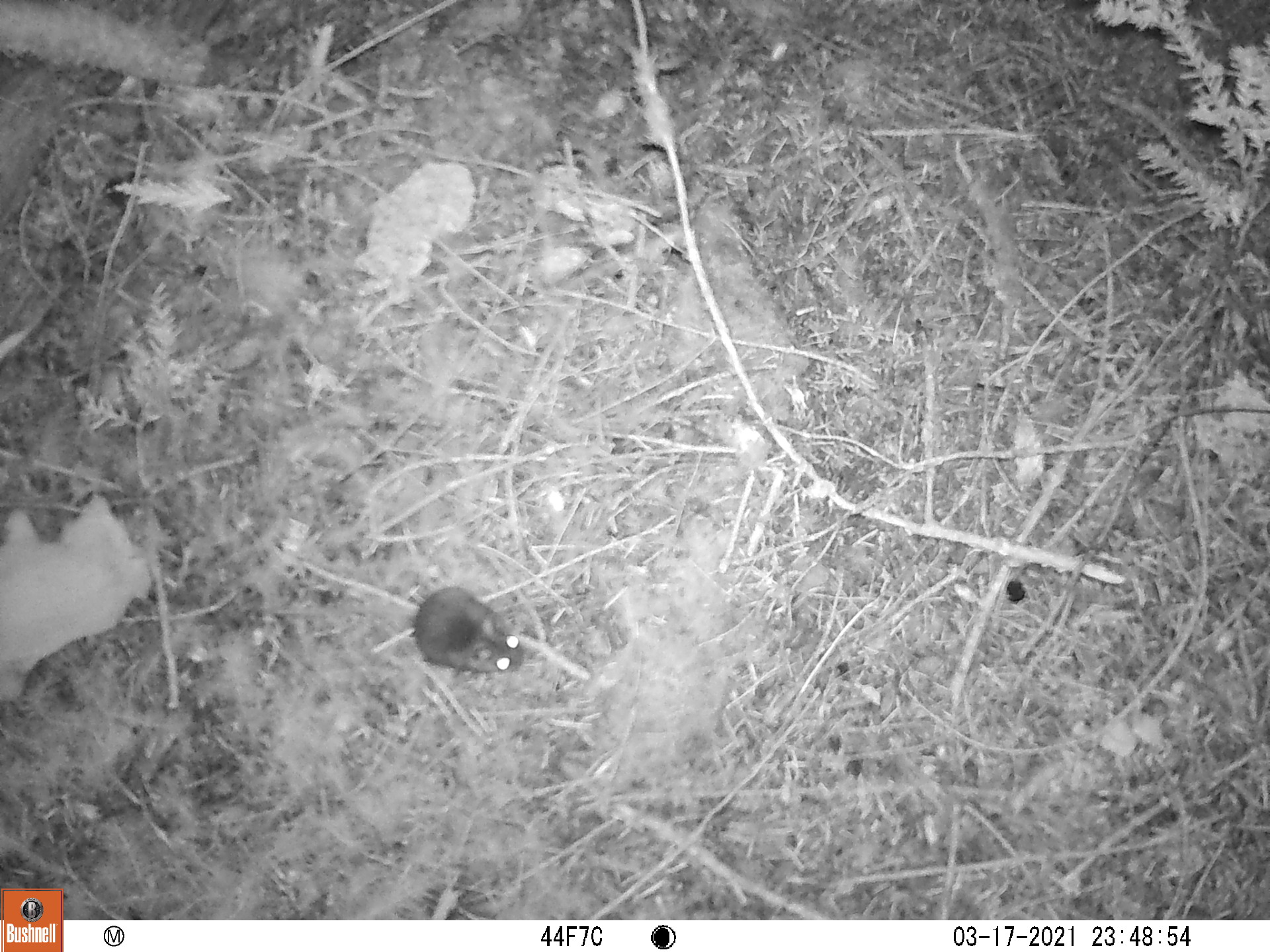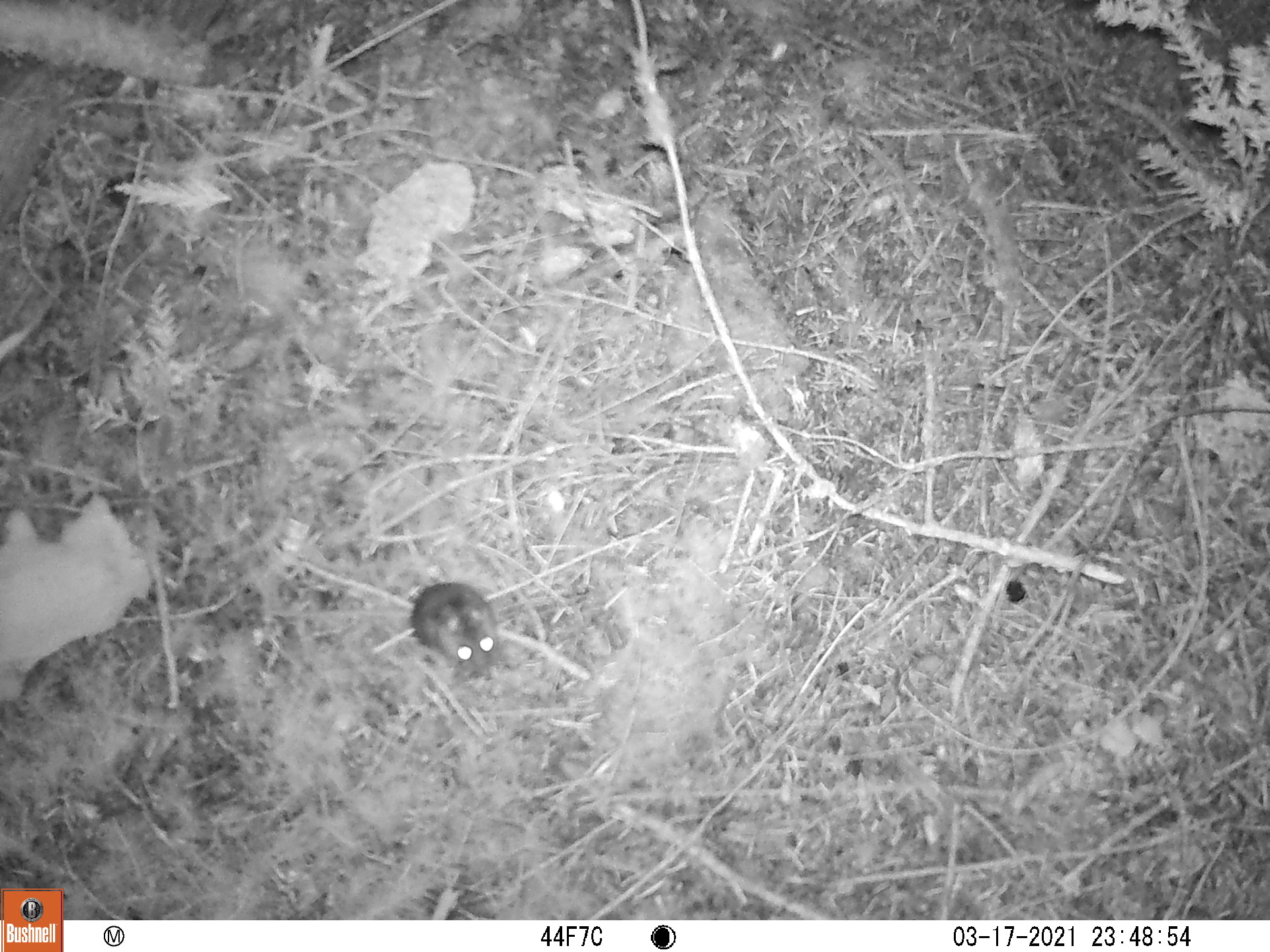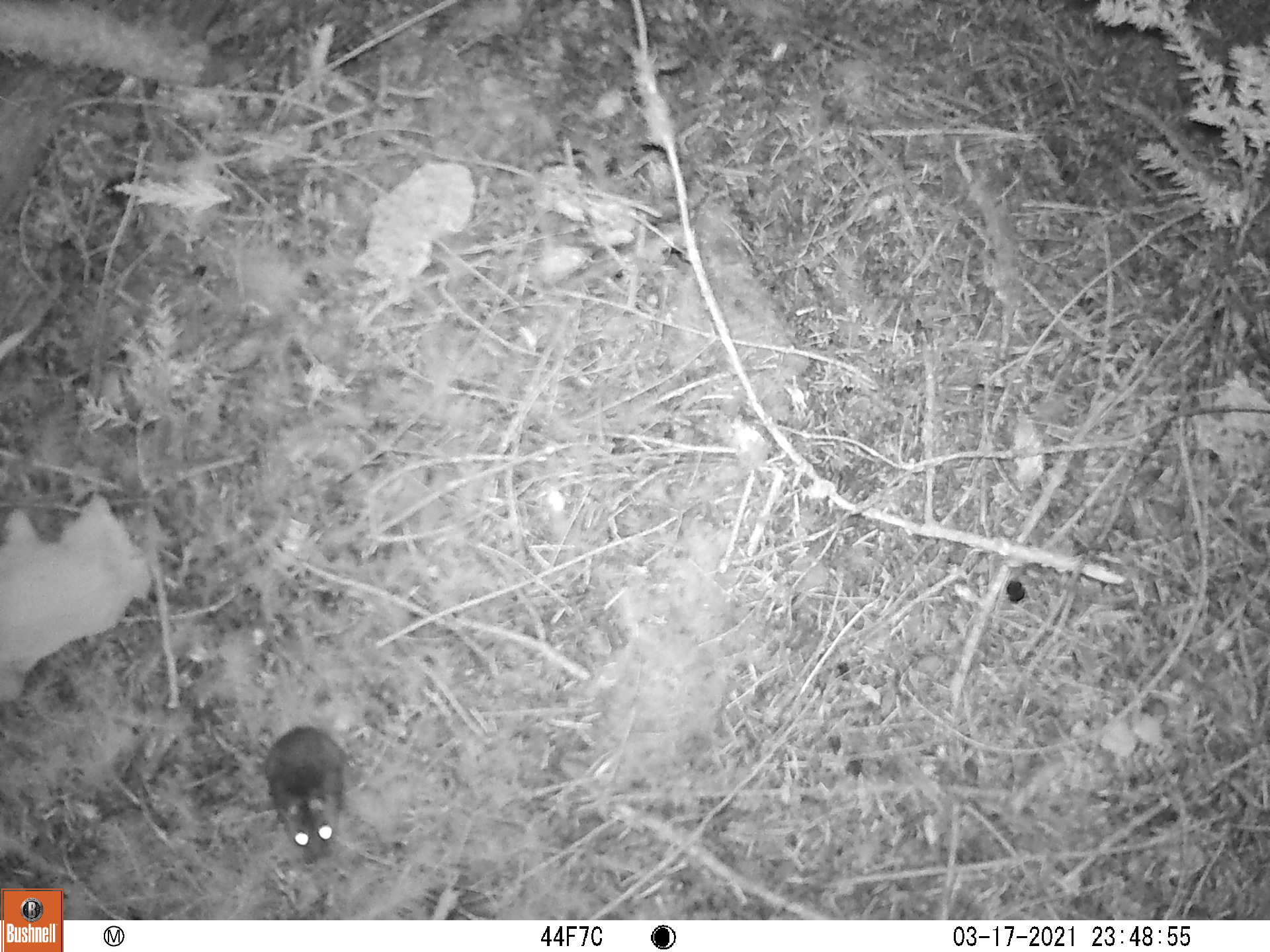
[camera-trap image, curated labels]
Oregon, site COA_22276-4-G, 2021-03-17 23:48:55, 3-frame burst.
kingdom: Animalia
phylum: Chordata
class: Mammalia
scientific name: Mammalia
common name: small mammal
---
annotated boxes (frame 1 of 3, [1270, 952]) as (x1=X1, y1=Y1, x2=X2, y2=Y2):
small mammal: (x1=249, y1=519, x2=555, y2=696)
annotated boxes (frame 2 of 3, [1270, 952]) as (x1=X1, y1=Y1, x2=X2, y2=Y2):
small mammal: (x1=347, y1=479, x2=532, y2=724)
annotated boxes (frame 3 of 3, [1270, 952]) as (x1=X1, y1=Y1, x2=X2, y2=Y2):
small mammal: (x1=204, y1=582, x2=393, y2=881)